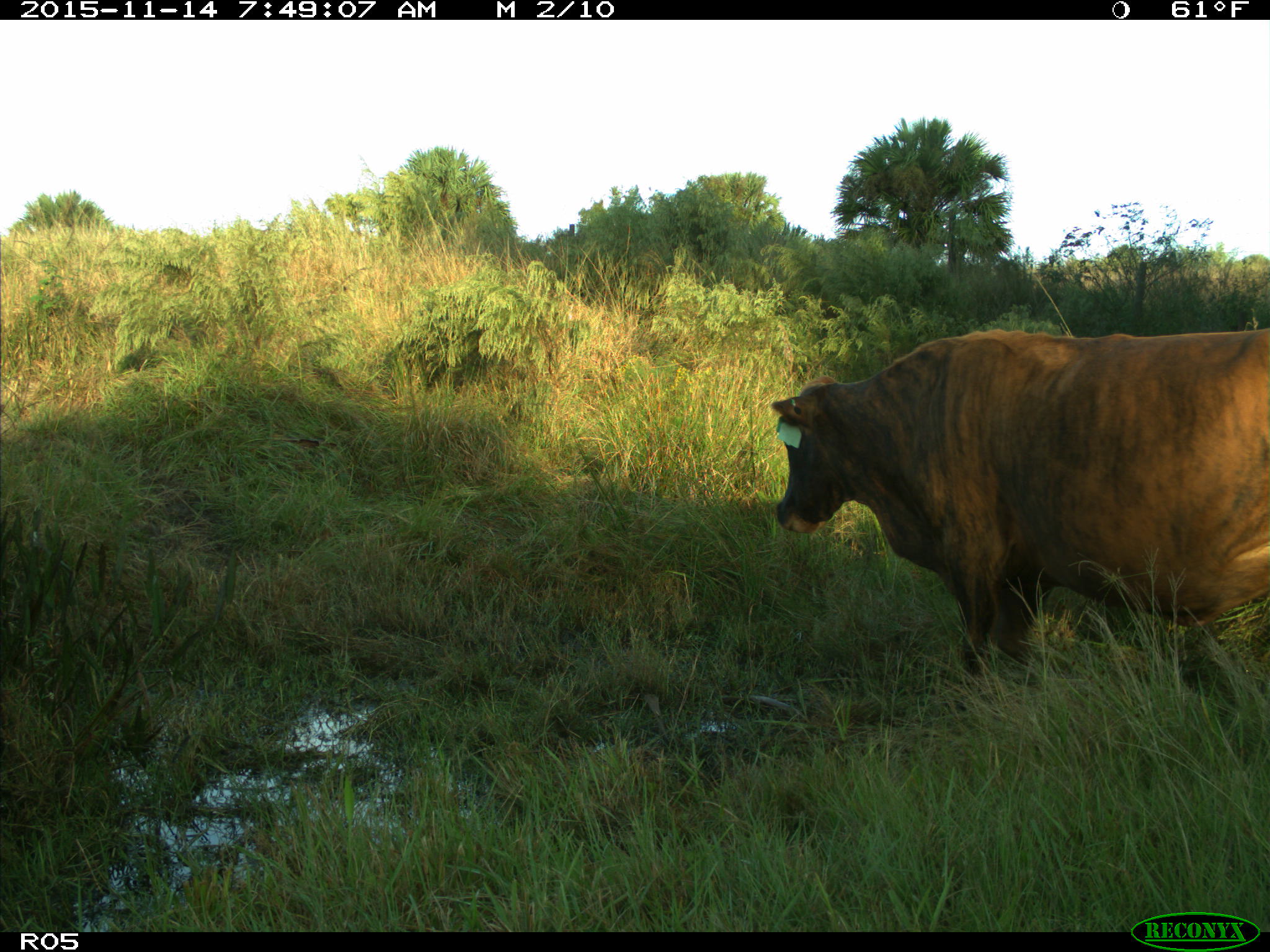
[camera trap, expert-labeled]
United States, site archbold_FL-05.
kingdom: Animalia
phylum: Chordata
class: Mammalia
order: Artiodactyla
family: Bovidae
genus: Bos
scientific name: Bos taurus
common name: domestic cow